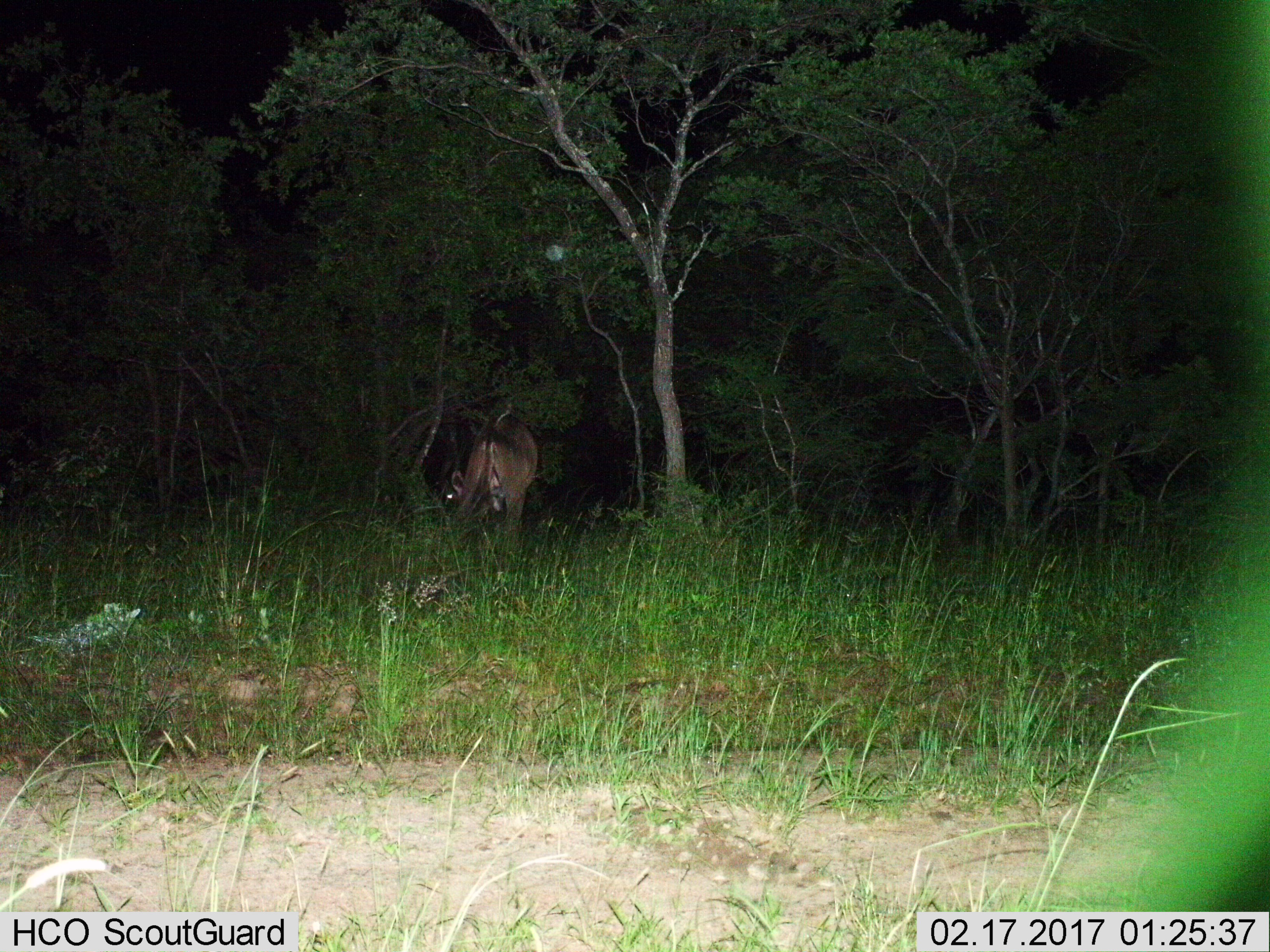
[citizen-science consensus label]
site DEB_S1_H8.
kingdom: Animalia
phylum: Chordata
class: Mammalia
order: Artiodactyla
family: Bovidae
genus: Tragelaphus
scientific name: Tragelaphus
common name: kudu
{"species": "kudu (Tragelaphus)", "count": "1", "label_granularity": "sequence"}